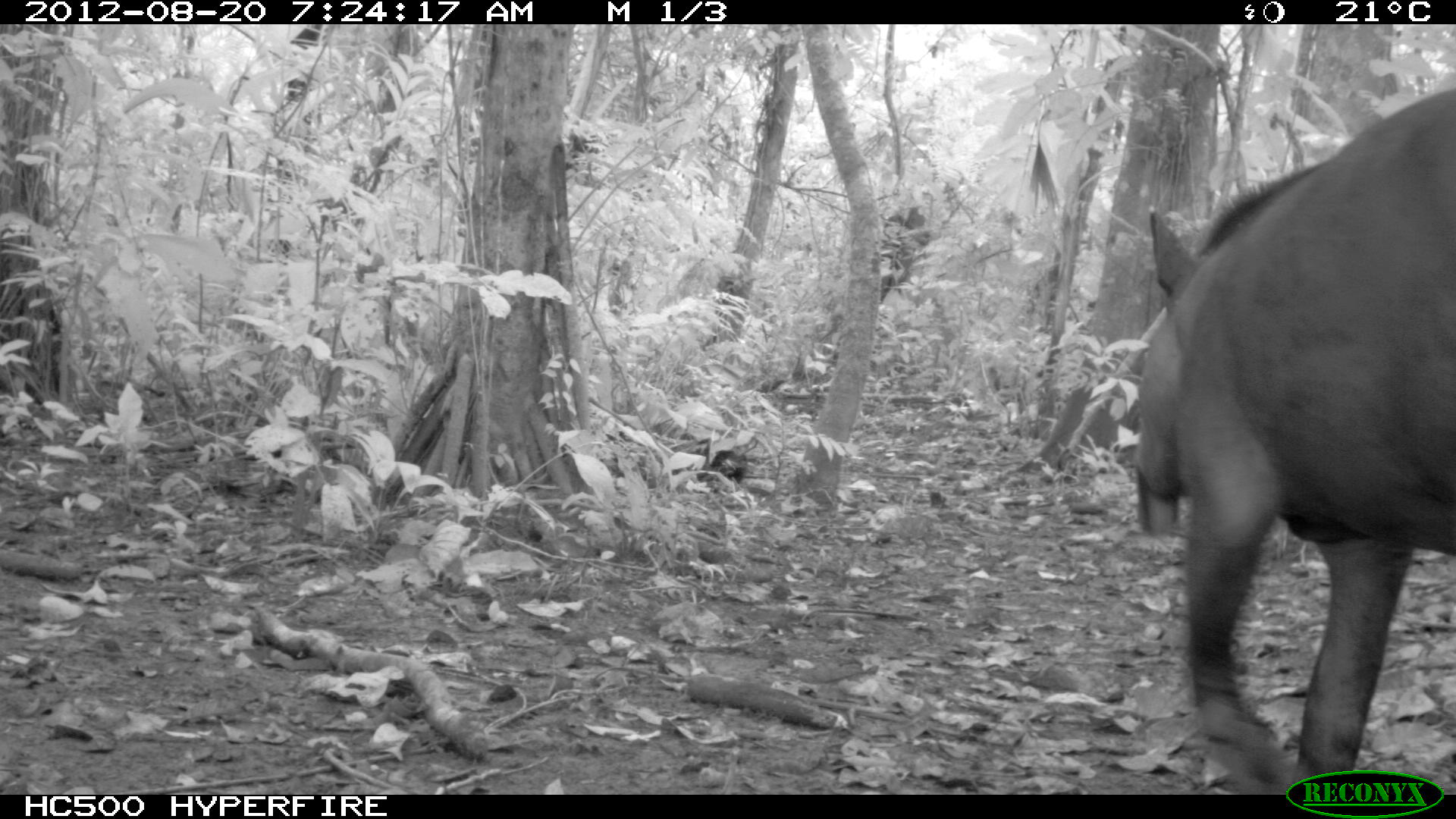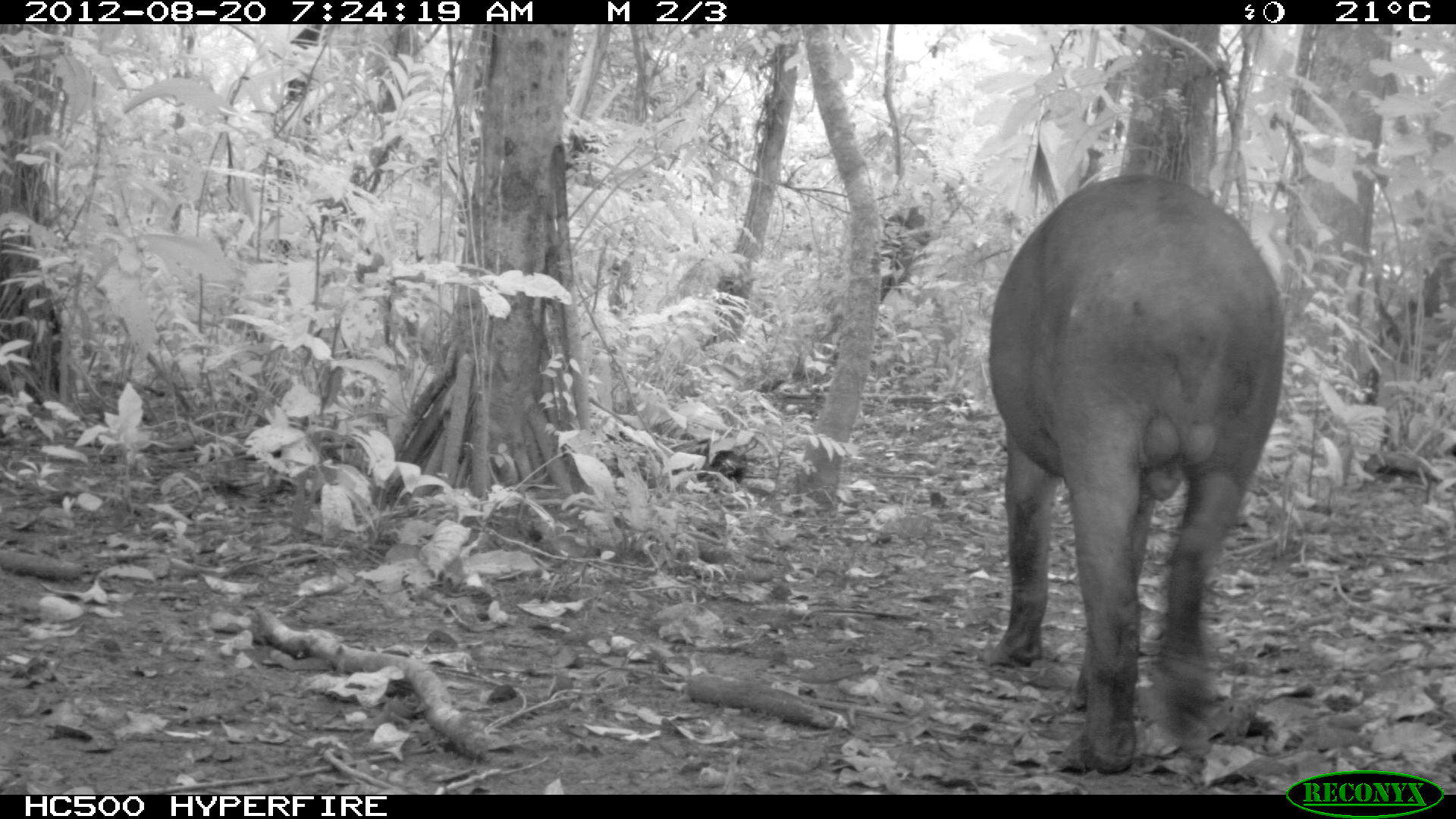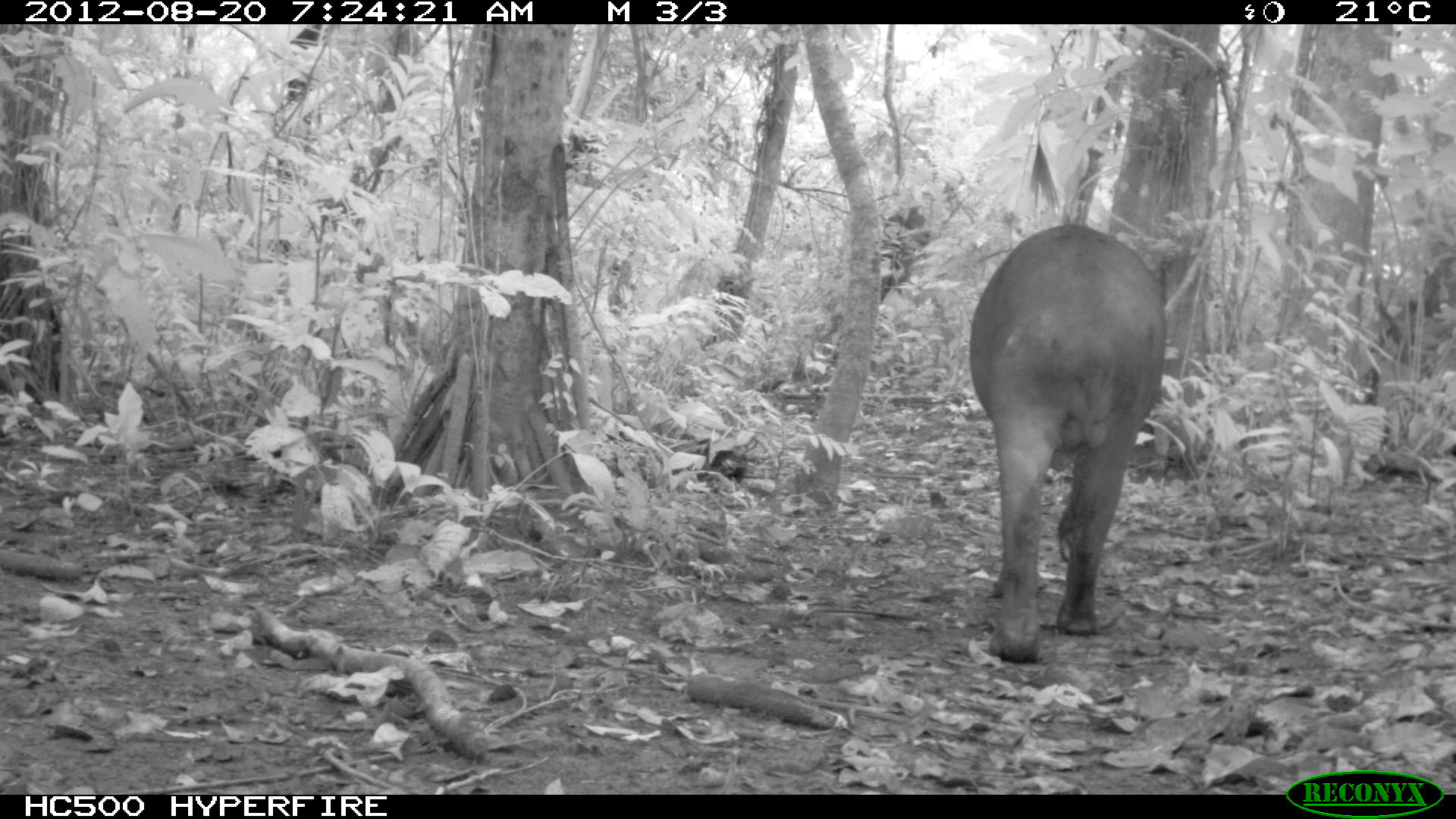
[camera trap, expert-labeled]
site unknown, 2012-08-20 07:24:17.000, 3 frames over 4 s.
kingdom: Animalia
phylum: Chordata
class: Mammalia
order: Perissodactyla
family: Tapiridae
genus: Tapirus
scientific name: Tapirus terrestris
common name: south american tapir